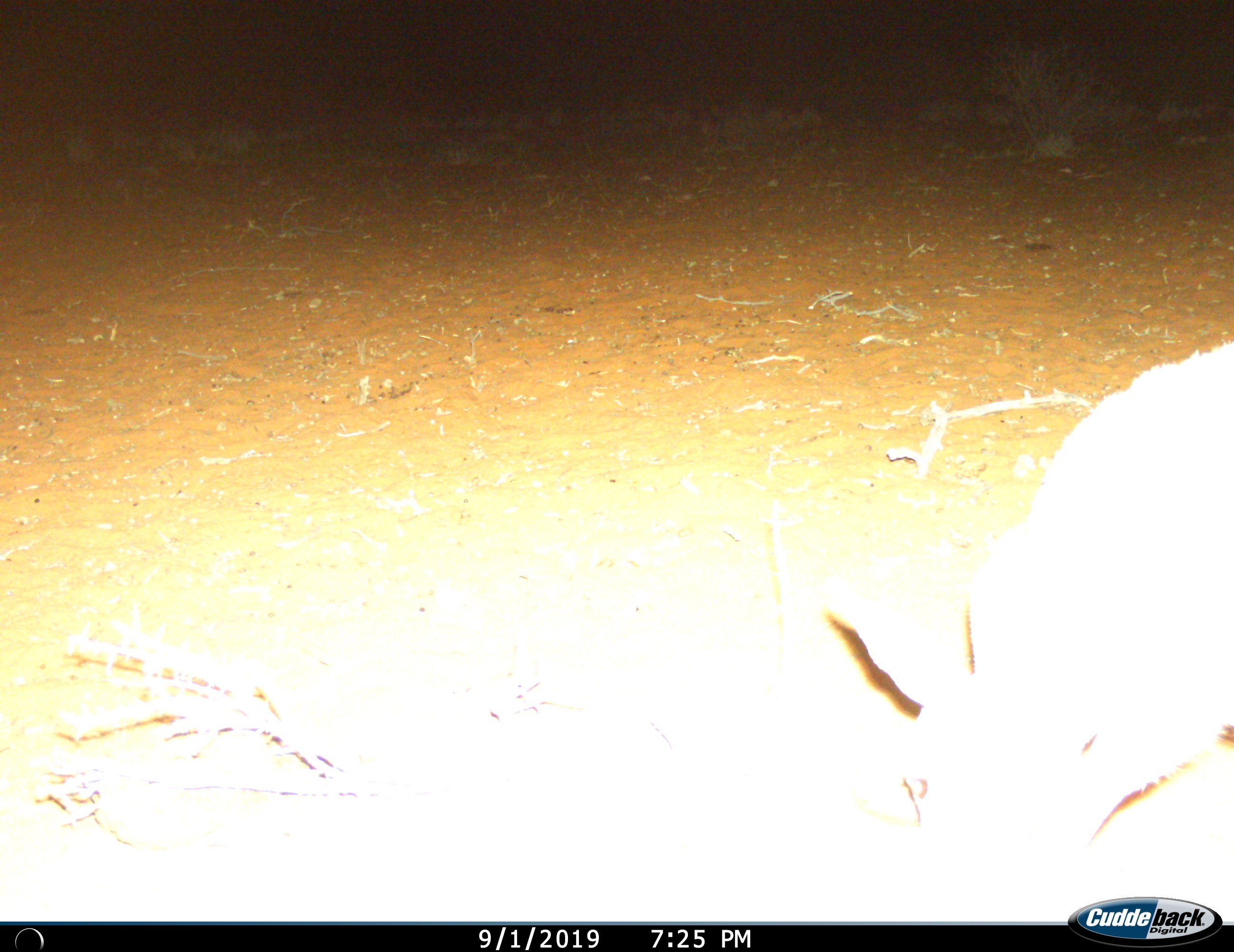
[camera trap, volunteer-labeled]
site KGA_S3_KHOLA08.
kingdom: Animalia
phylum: Chordata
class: Mammalia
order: Artiodactyla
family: Bovidae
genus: Raphicerus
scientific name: Raphicerus campestris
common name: steenbok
Steenbok (Raphicerus campestris), count 1. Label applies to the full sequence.